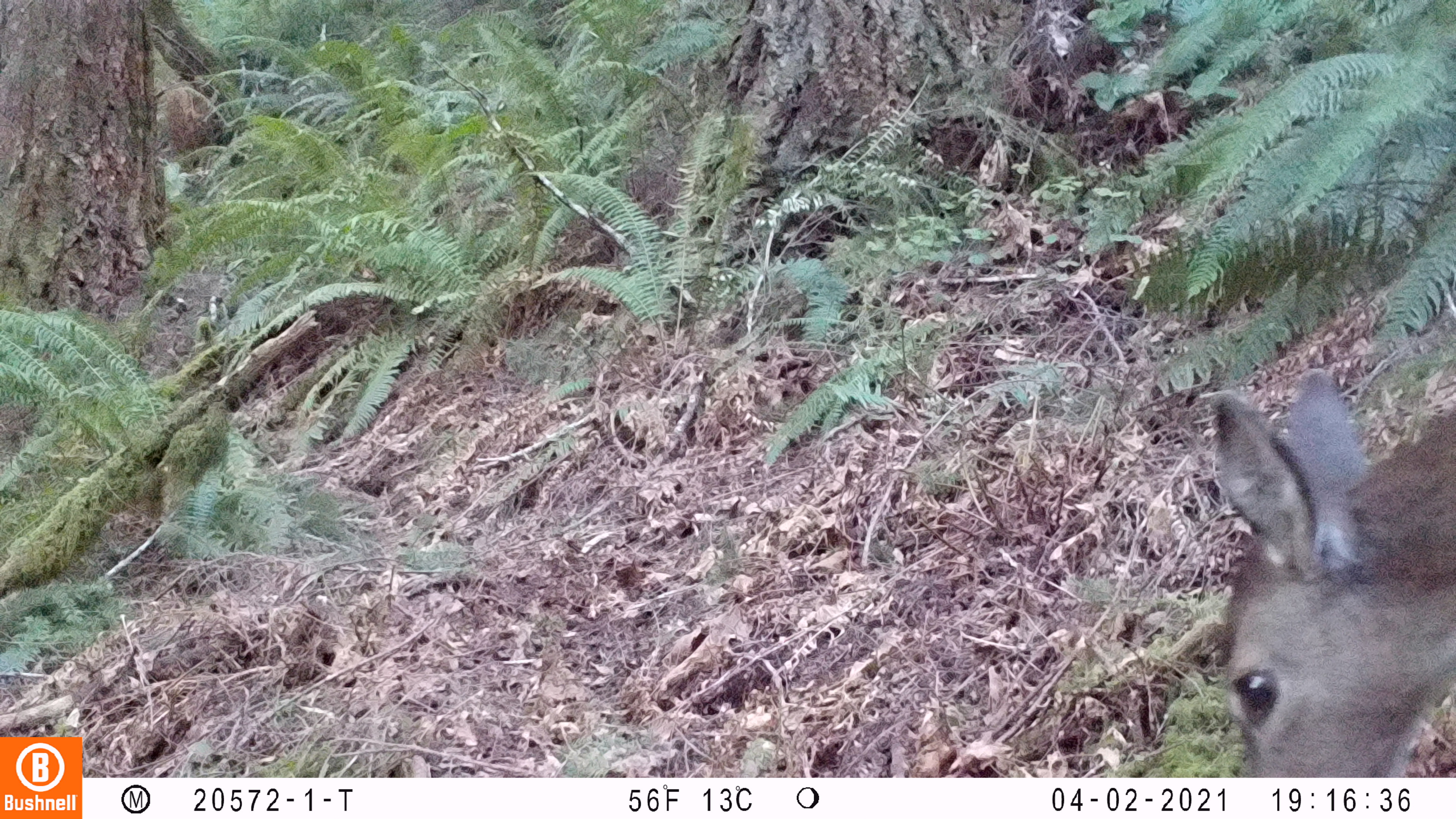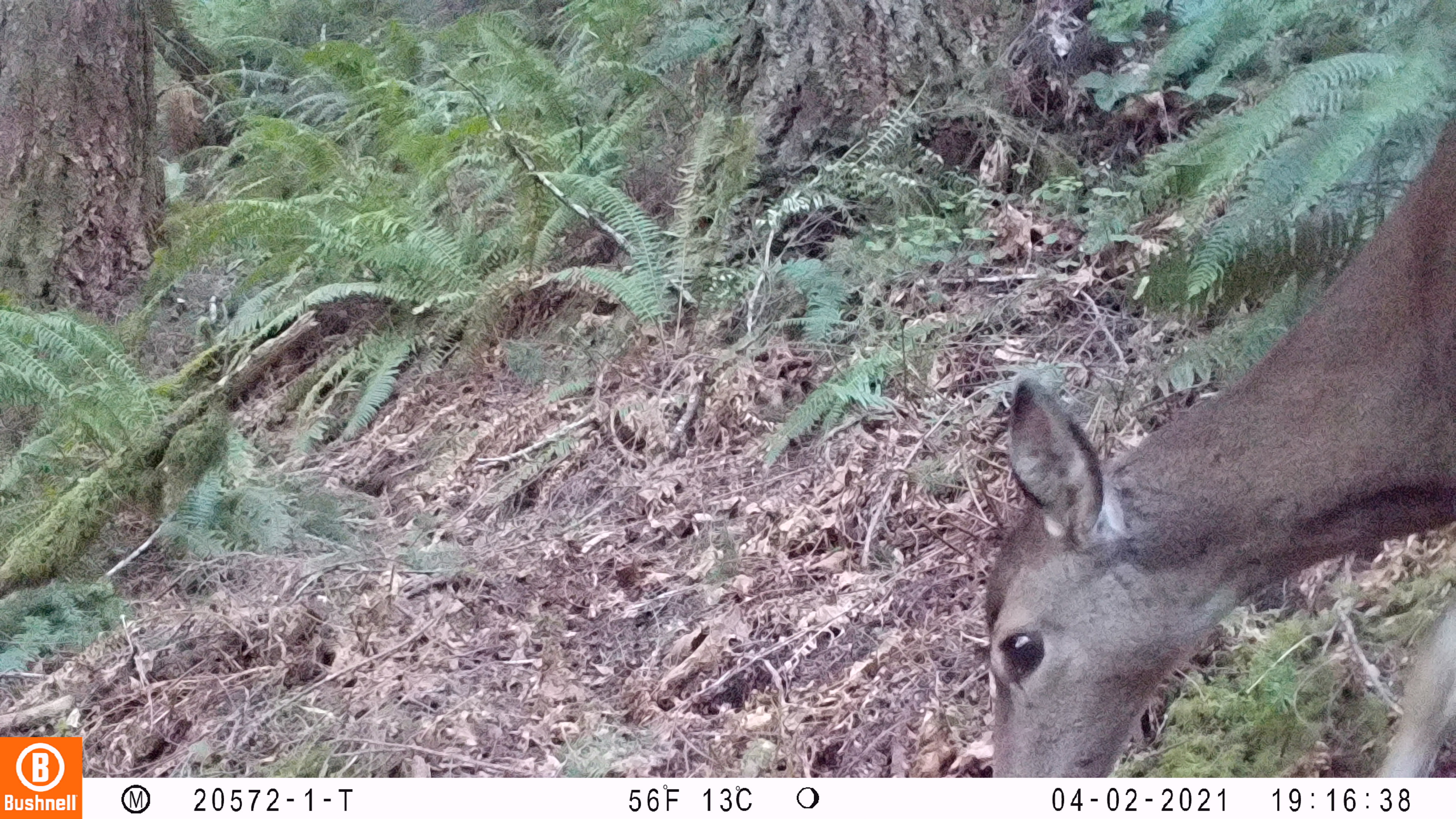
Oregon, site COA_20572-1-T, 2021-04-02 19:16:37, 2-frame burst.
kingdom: Animalia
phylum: Chordata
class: Mammalia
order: Artiodactyla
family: Cervidae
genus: Odocoileus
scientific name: Odocoileus hemionus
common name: black-tailed deer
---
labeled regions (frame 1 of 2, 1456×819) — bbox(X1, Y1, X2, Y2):
black-tailed deer: bbox(1191, 359, 1450, 769)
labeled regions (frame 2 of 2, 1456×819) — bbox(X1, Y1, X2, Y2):
black-tailed deer: bbox(984, 108, 1450, 776)